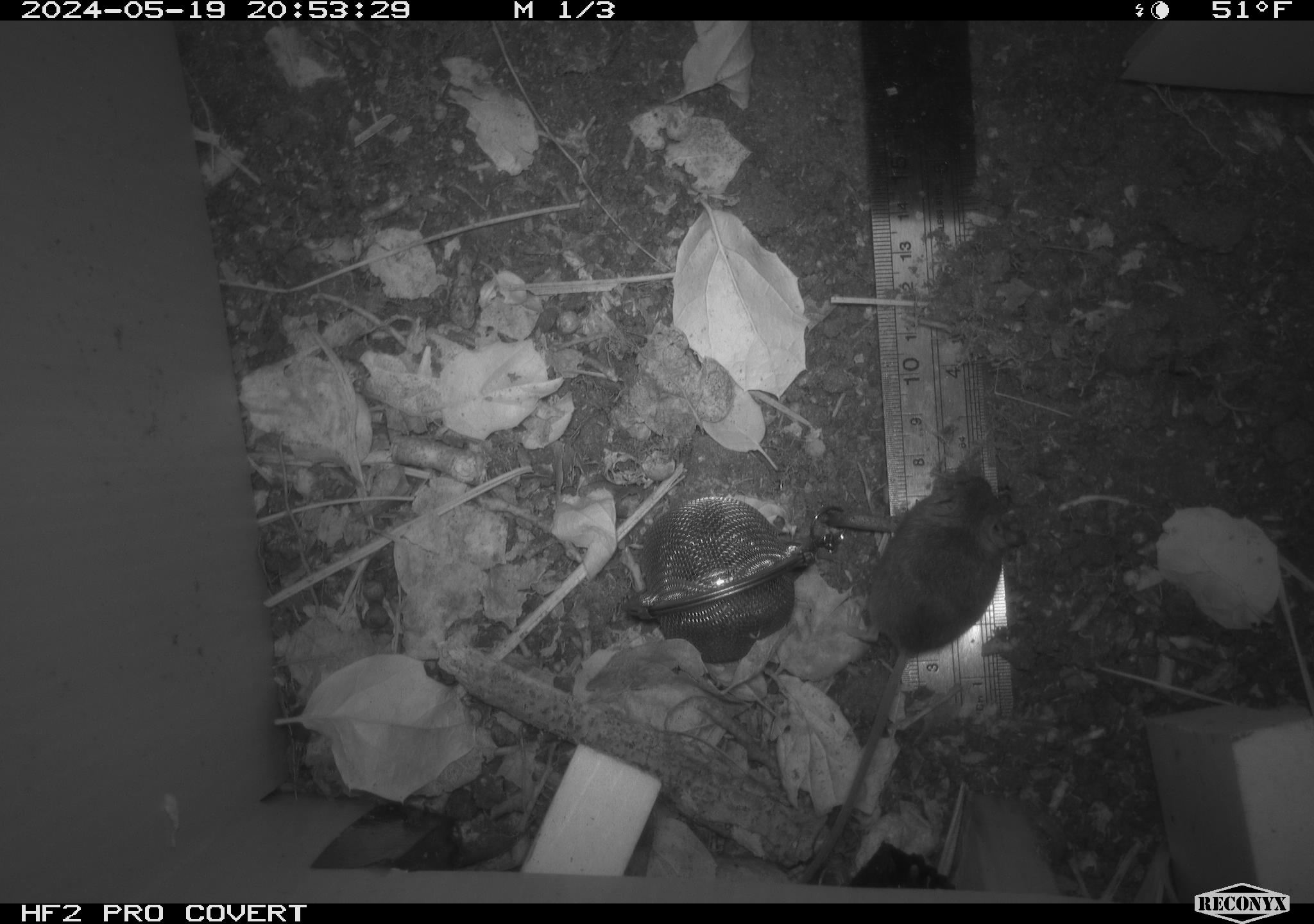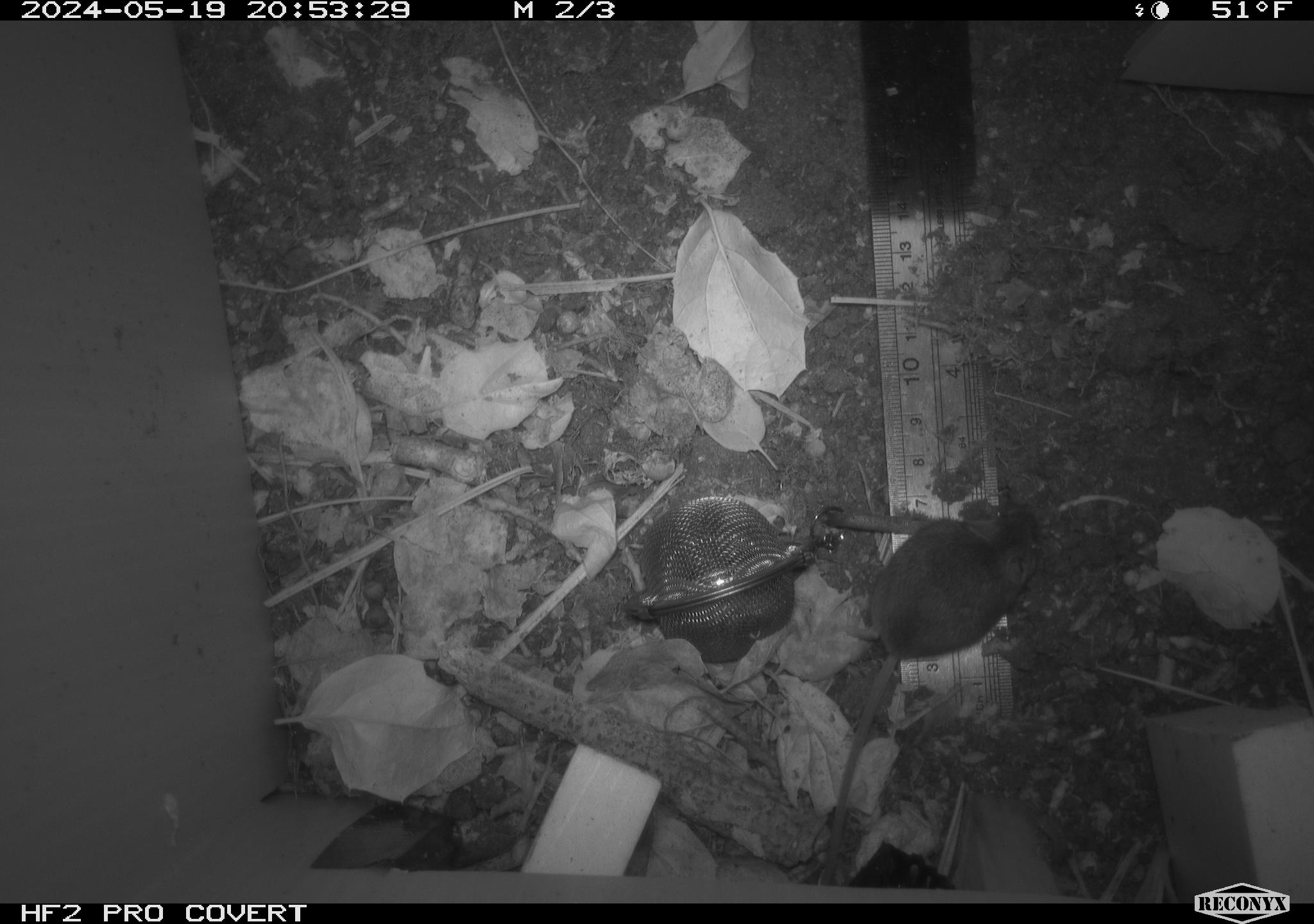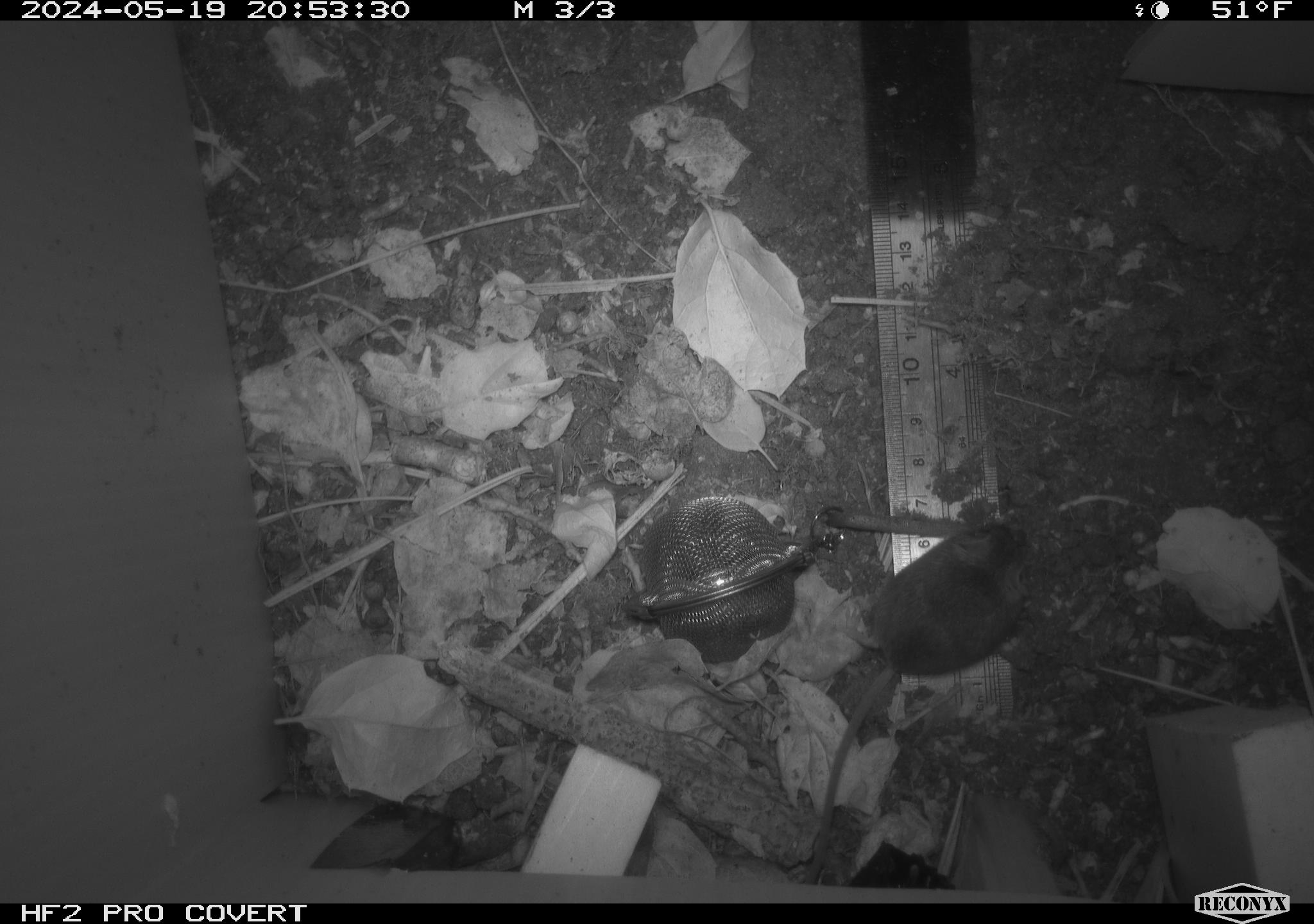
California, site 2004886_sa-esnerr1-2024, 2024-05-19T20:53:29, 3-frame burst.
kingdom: Animalia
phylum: Chordata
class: Mammalia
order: Rodentia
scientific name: Rodentia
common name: rodent